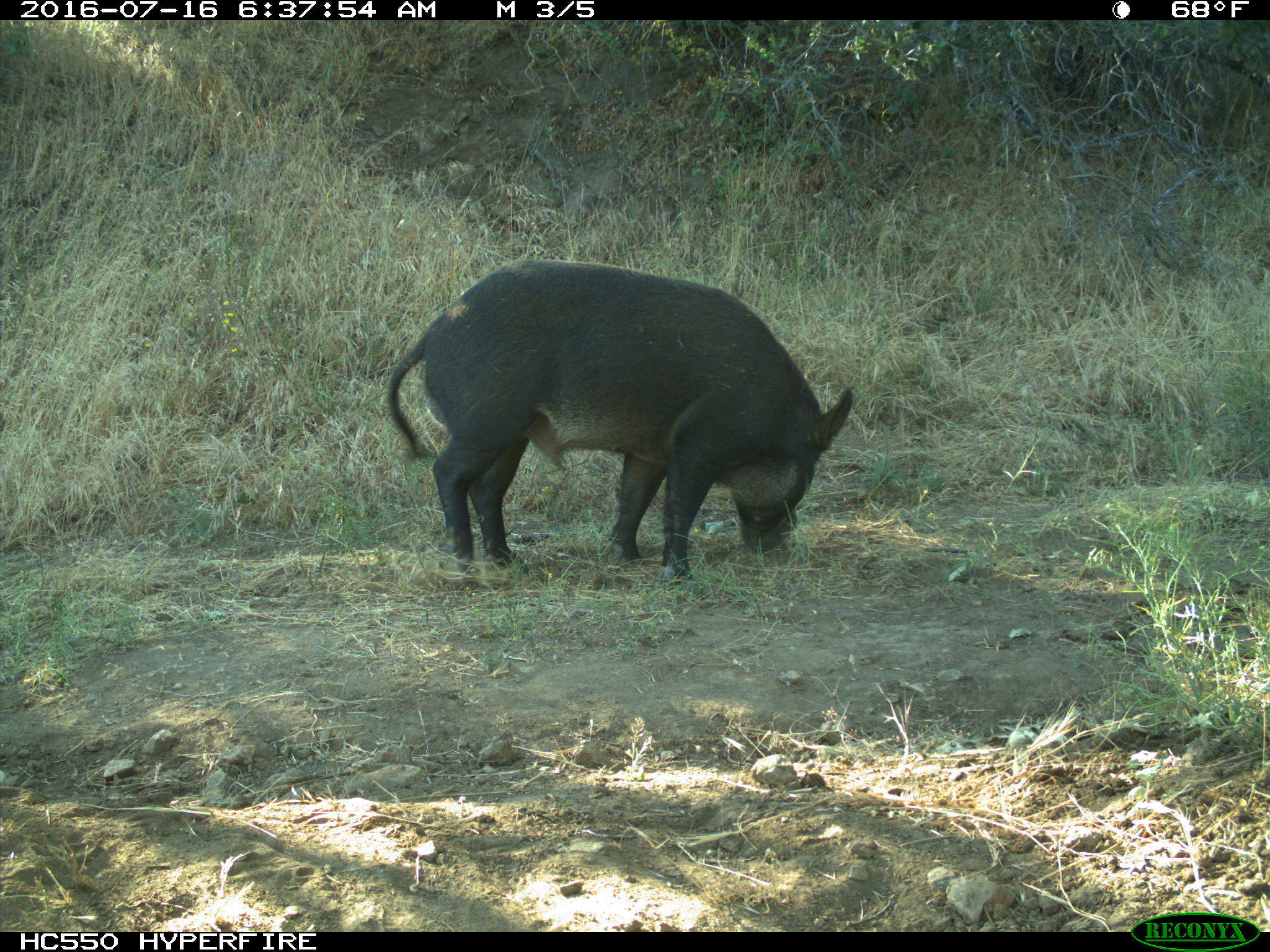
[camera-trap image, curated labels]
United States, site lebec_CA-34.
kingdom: Animalia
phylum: Chordata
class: Mammalia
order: Artiodactyla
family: Suidae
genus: Sus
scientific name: Sus scrofa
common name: wild boar